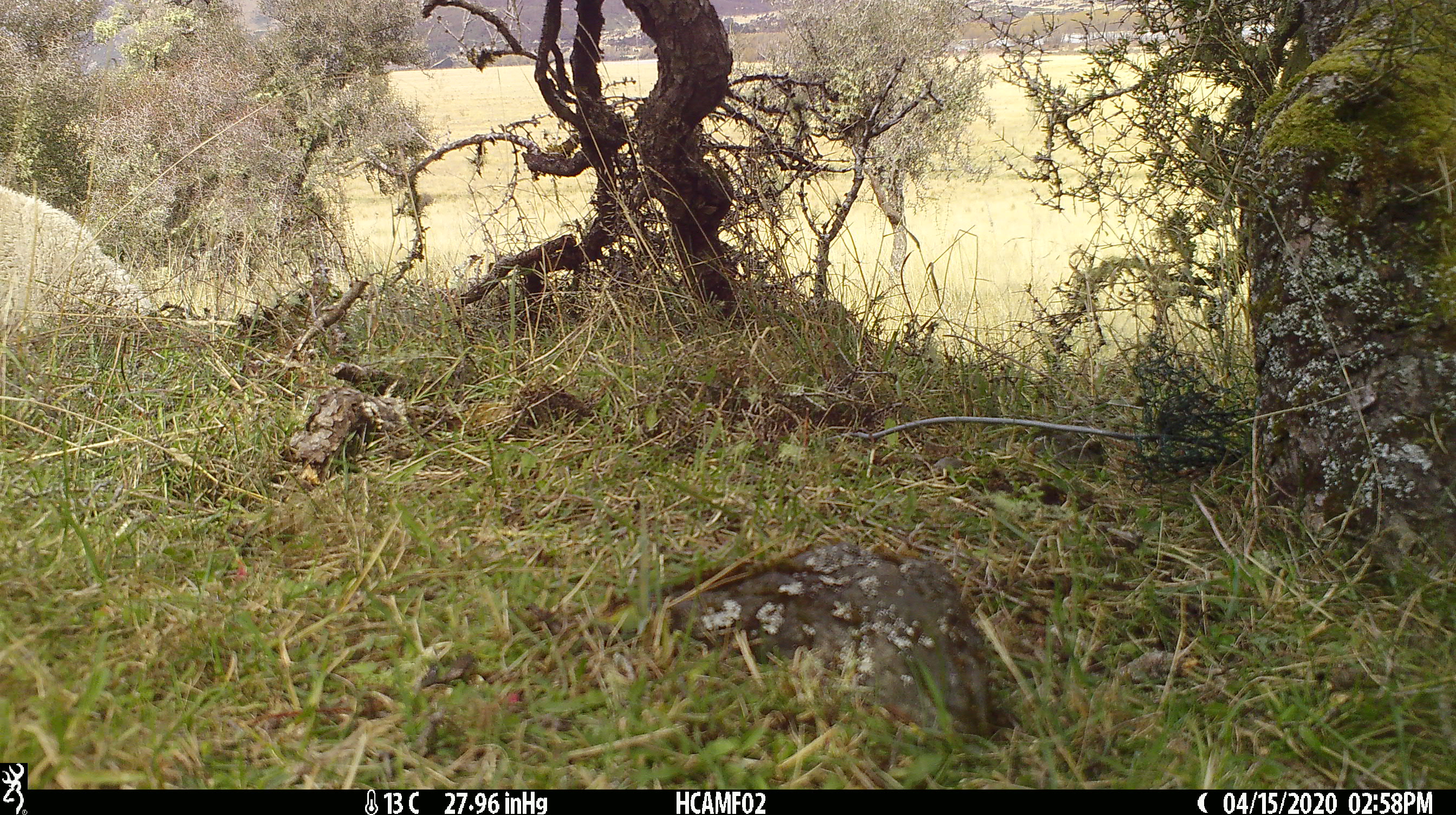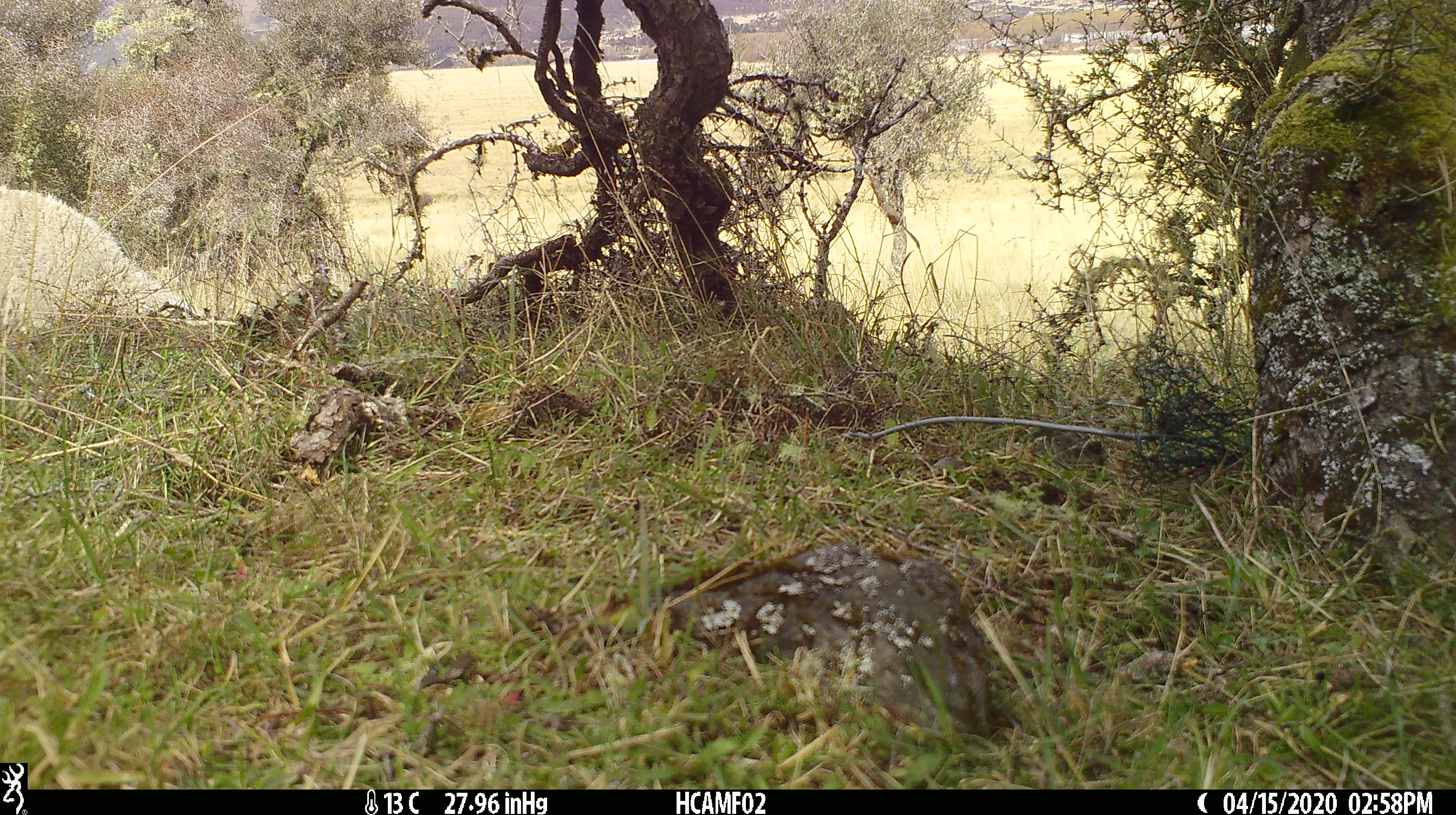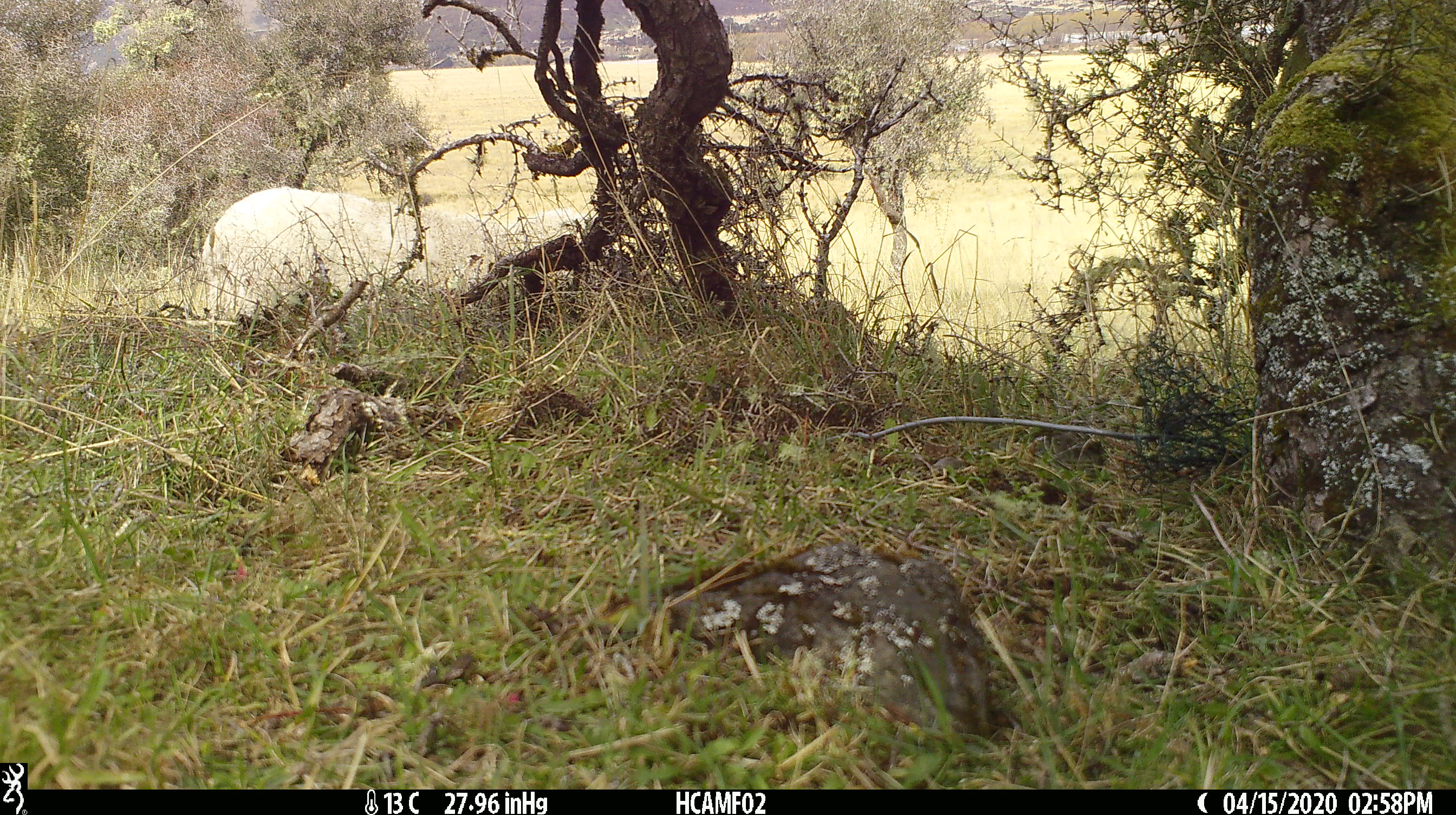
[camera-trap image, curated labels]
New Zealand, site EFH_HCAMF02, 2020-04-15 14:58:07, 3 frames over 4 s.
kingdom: Animalia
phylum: Chordata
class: Mammalia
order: Artiodactyla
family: Bovidae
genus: Ovis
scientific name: Ovis aries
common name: domestic sheep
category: sheep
Sheep (domestic sheep) (Ovis aries).